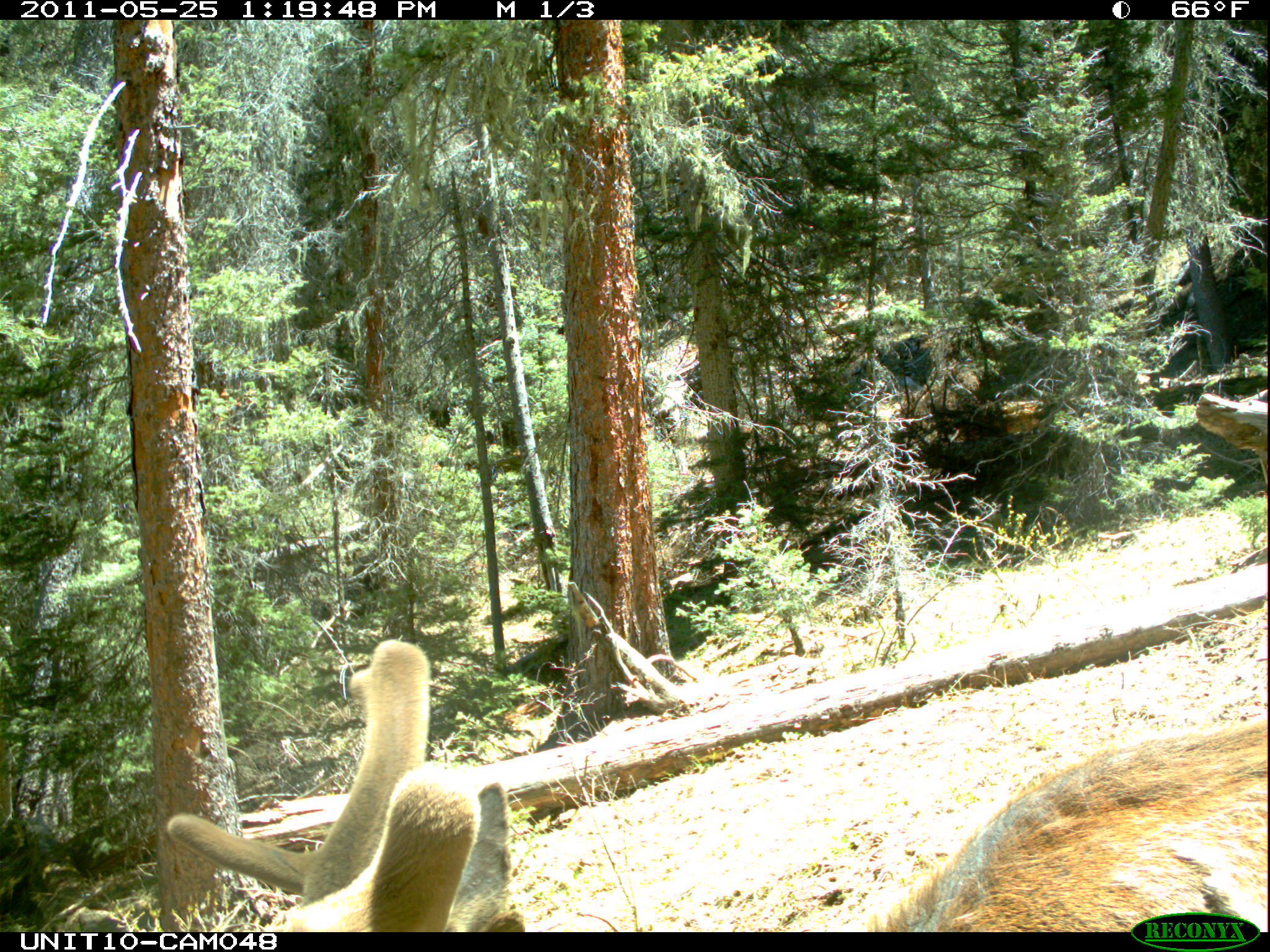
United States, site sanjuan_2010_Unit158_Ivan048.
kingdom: Animalia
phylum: Chordata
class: Mammalia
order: Artiodactyla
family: Cervidae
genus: Cervus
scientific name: Cervus elaphus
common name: red deer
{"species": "Cervus elaphus (red deer)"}